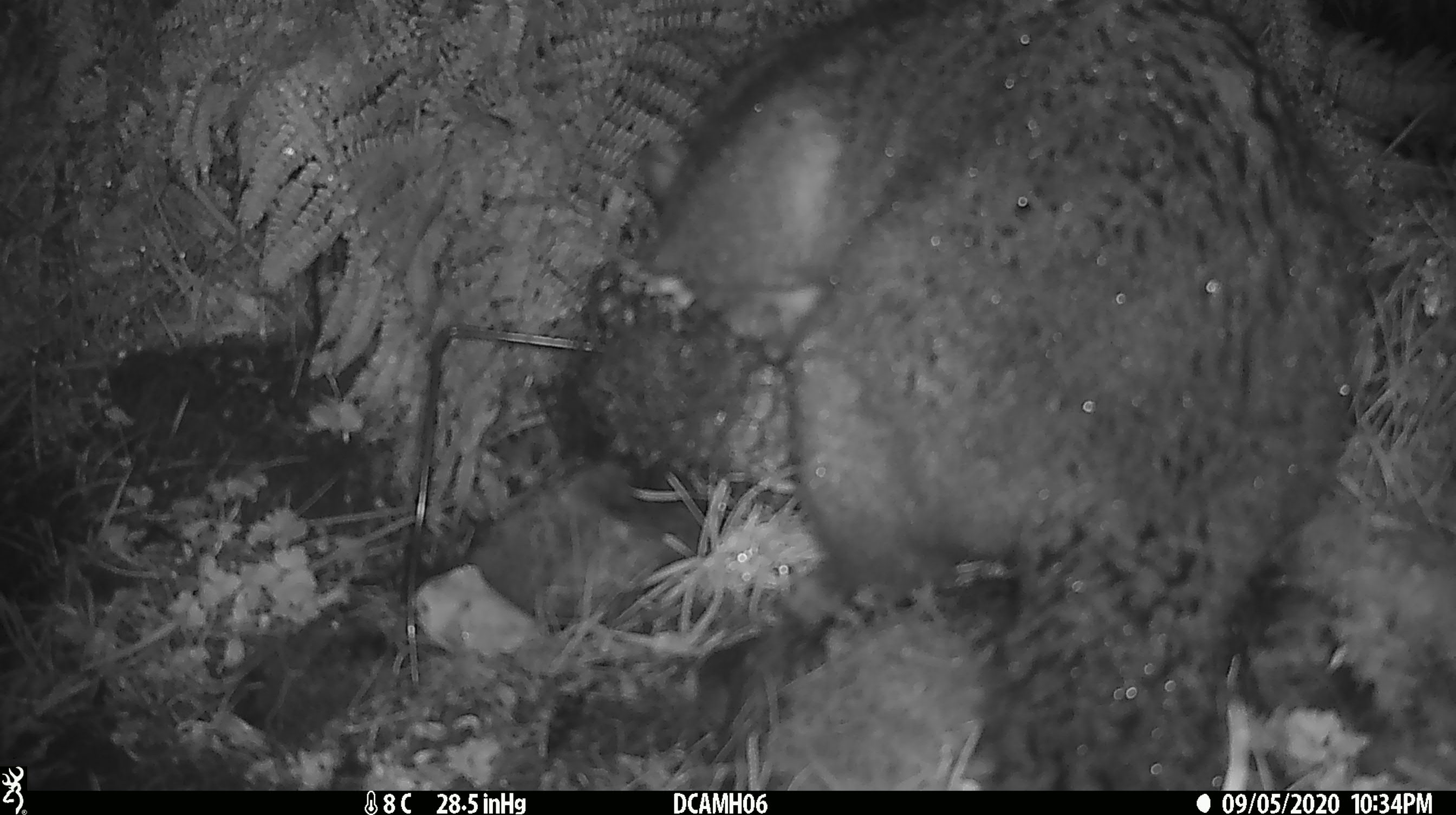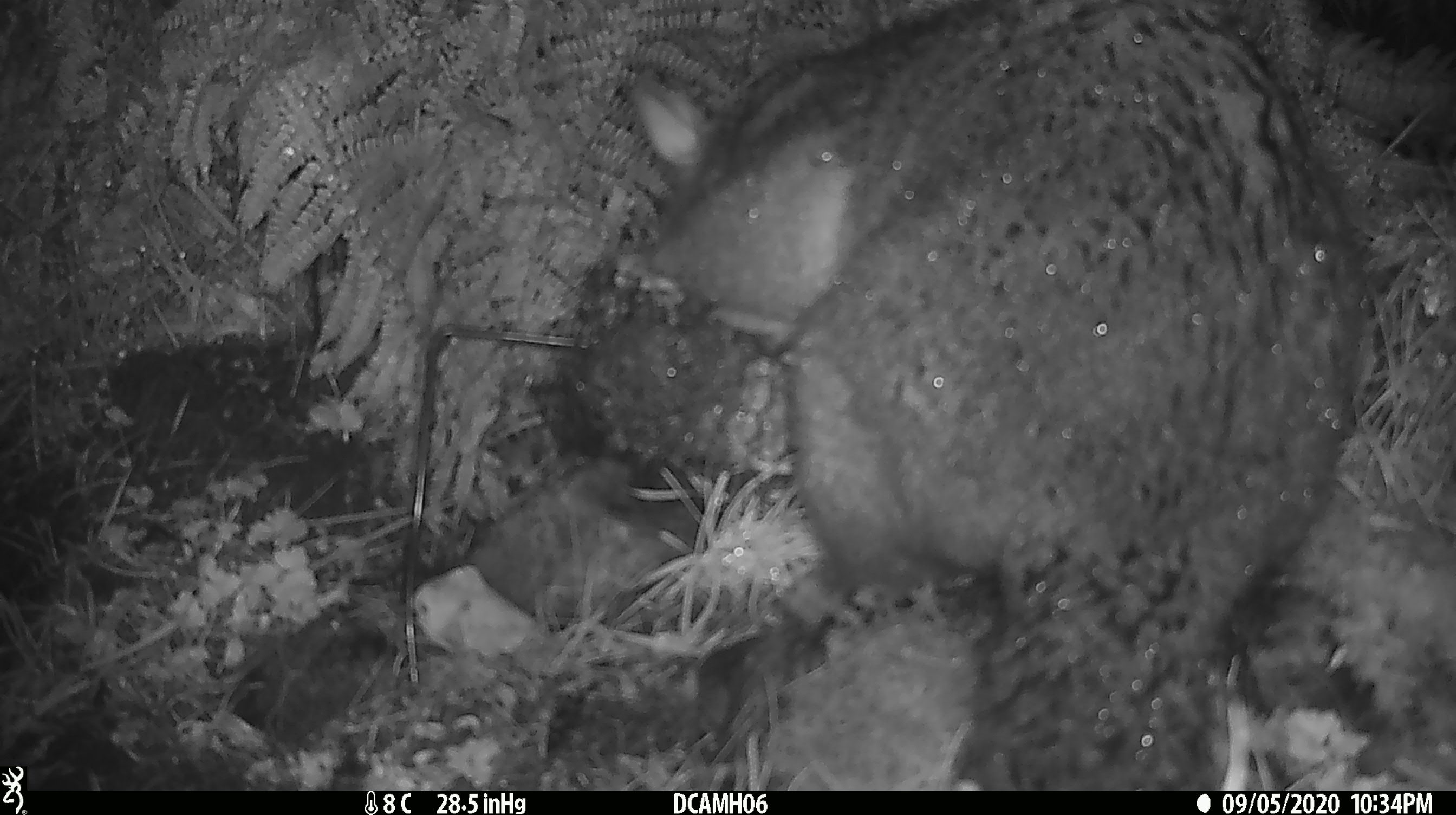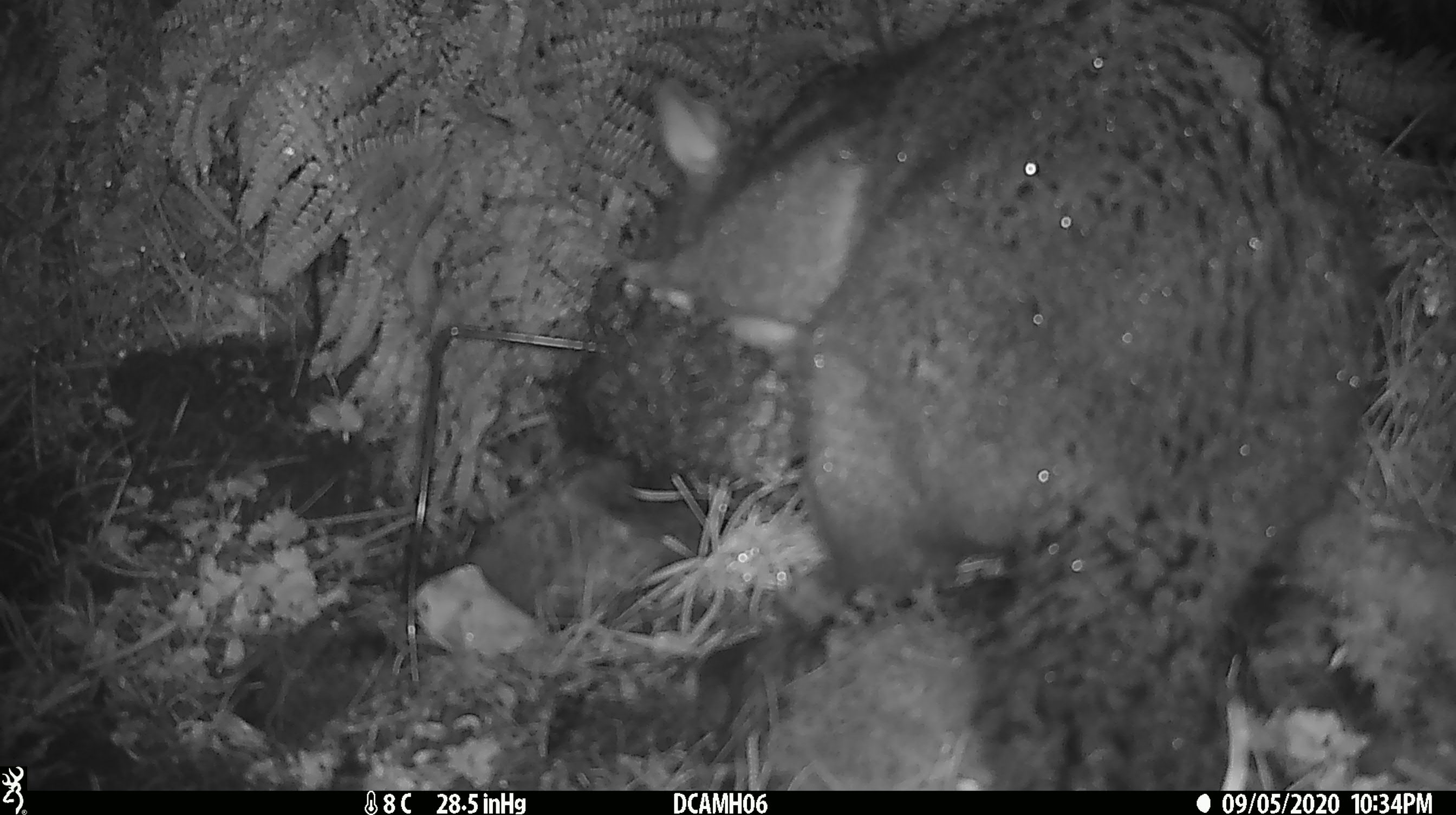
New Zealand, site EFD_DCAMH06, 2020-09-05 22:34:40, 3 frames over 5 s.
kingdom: Animalia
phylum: Chordata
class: Mammalia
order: Diprotodontia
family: Phalangeridae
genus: Trichosurus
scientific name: Trichosurus vulpecula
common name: common brushtail possum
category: possum